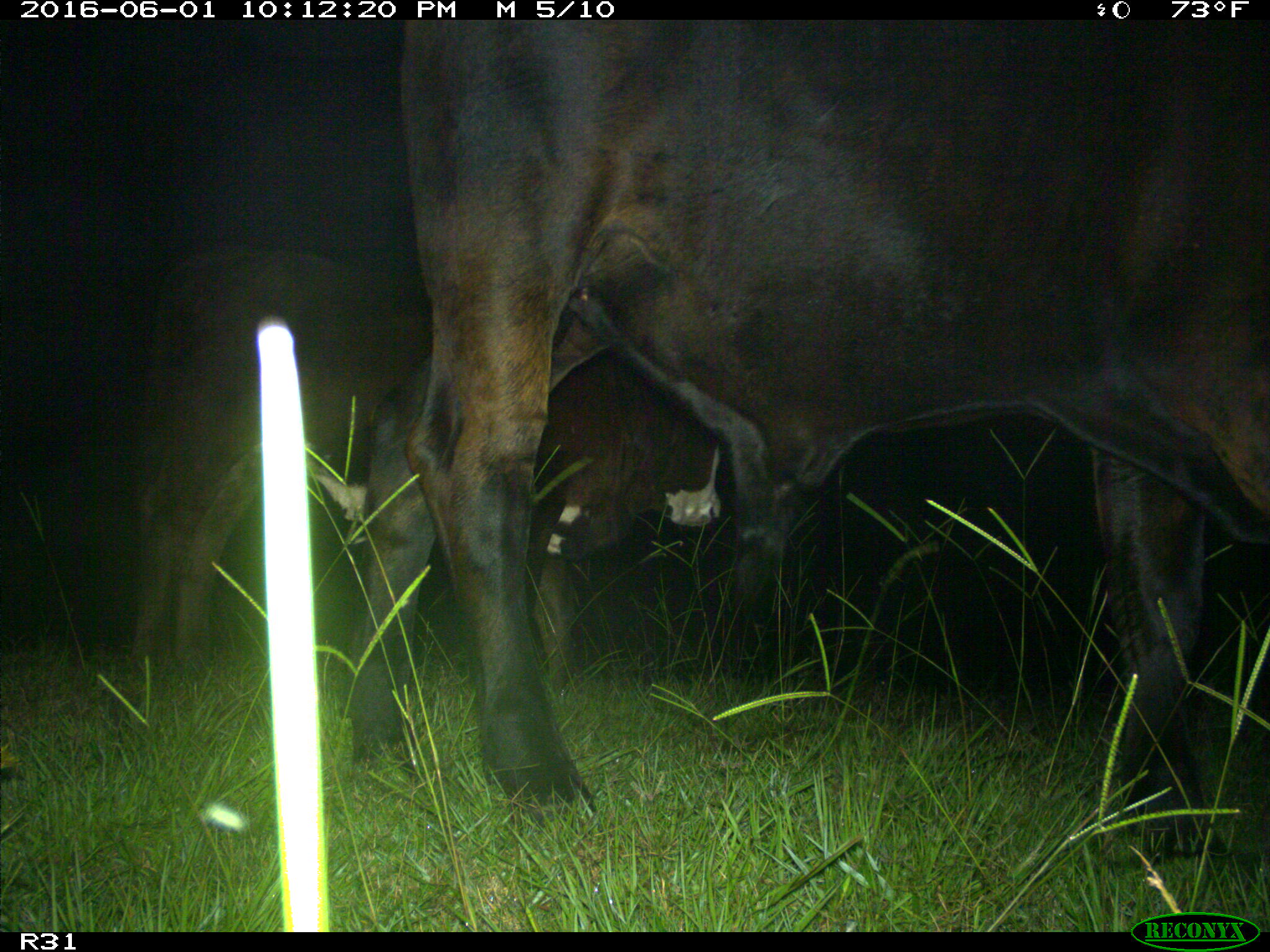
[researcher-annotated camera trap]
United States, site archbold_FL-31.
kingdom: Animalia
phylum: Chordata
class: Mammalia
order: Artiodactyla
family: Bovidae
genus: Bos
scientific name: Bos taurus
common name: domestic cow